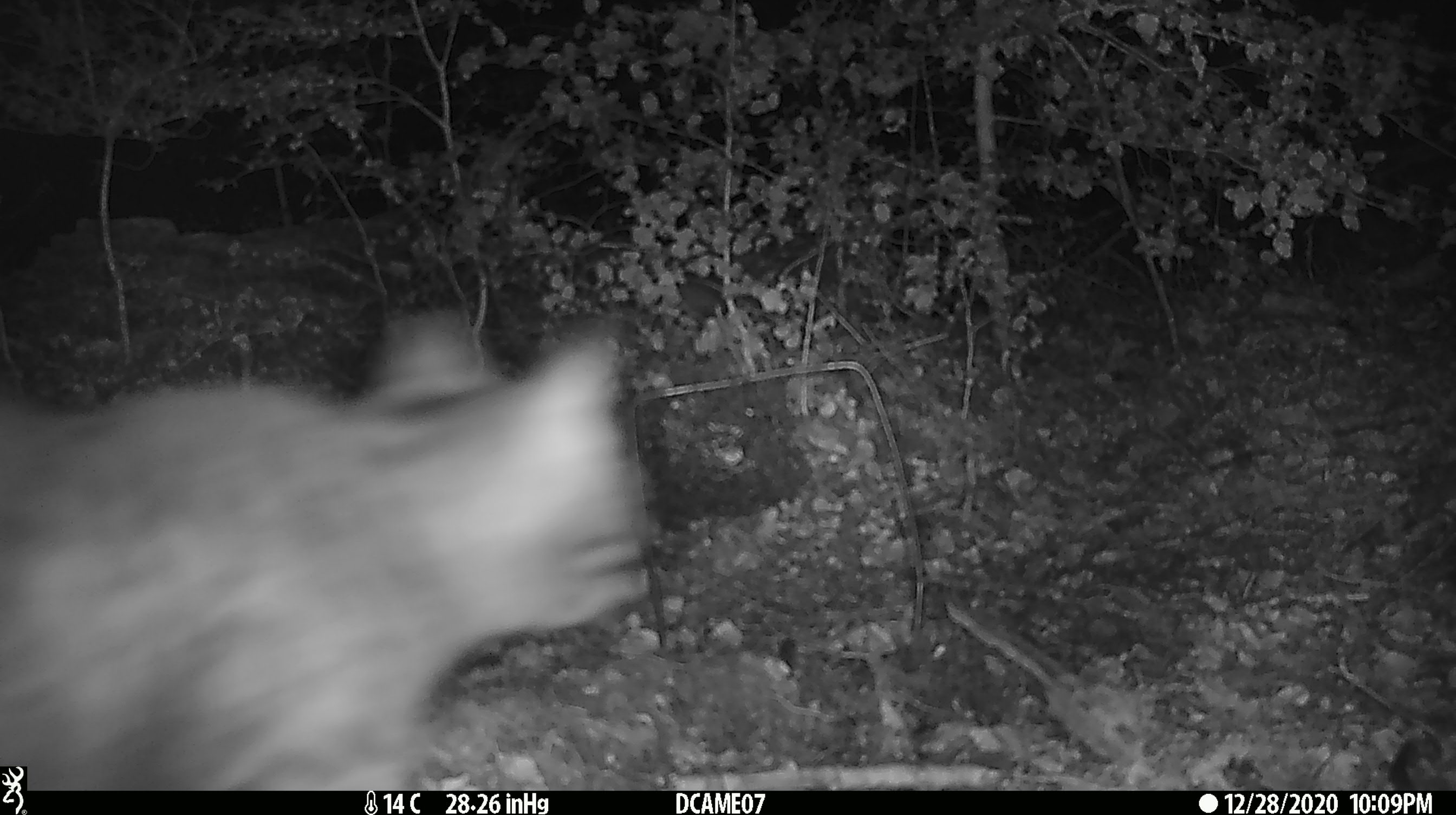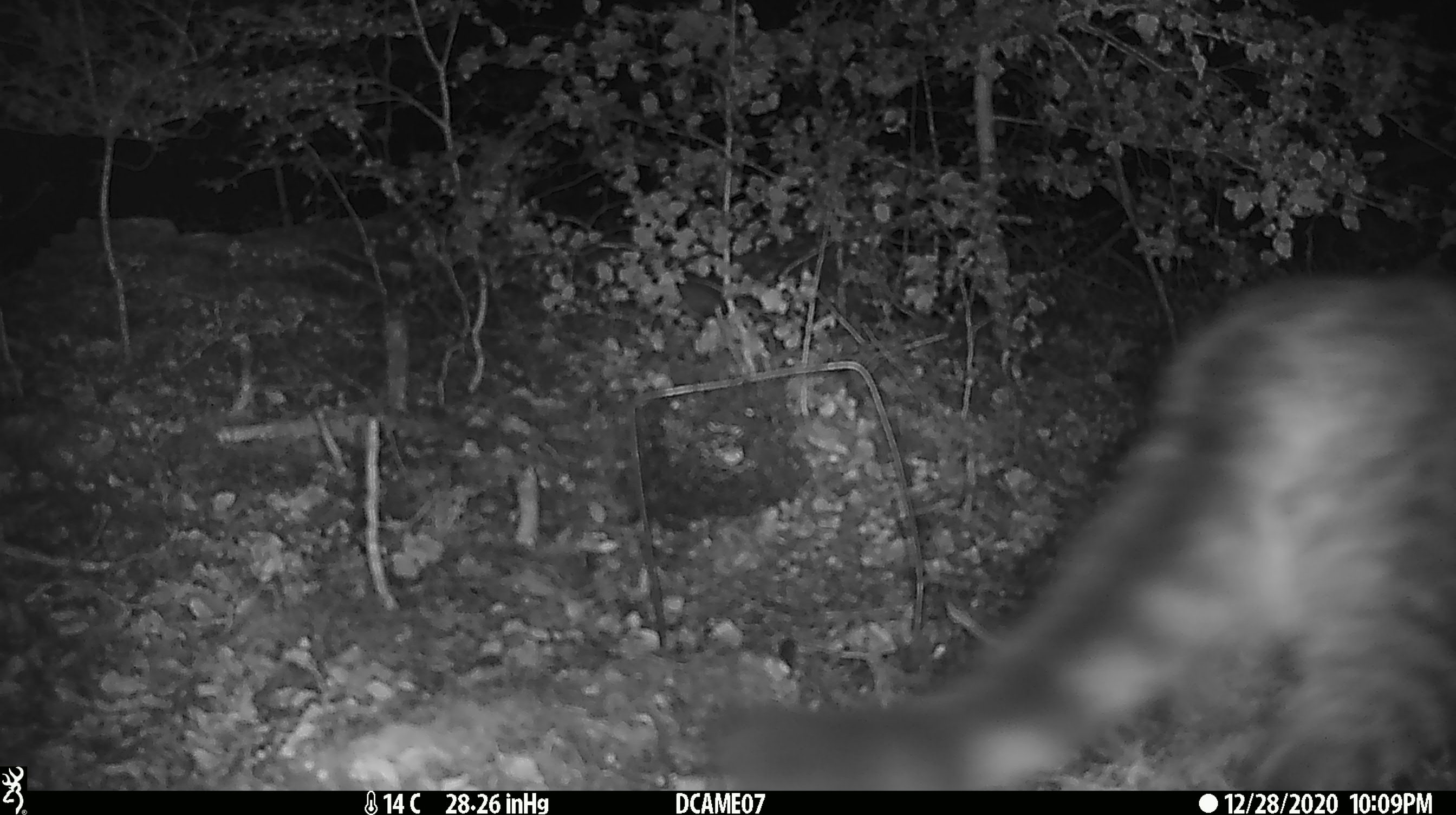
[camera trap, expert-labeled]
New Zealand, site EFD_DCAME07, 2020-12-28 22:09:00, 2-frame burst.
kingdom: Animalia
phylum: Chordata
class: Mammalia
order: Carnivora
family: Felidae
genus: Felis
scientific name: Felis catus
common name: domestic cat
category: cat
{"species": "cat (domestic cat) (Felis catus)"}